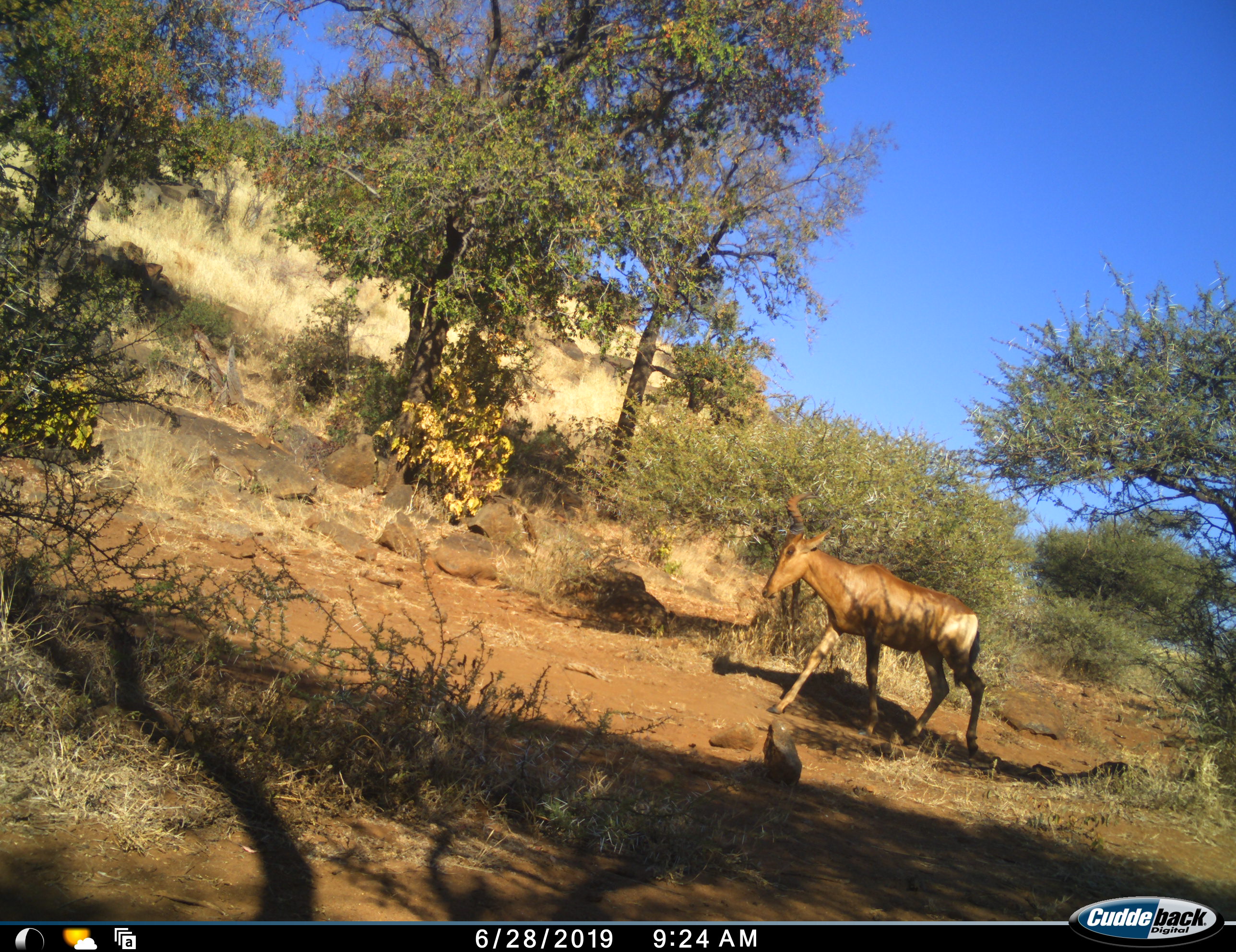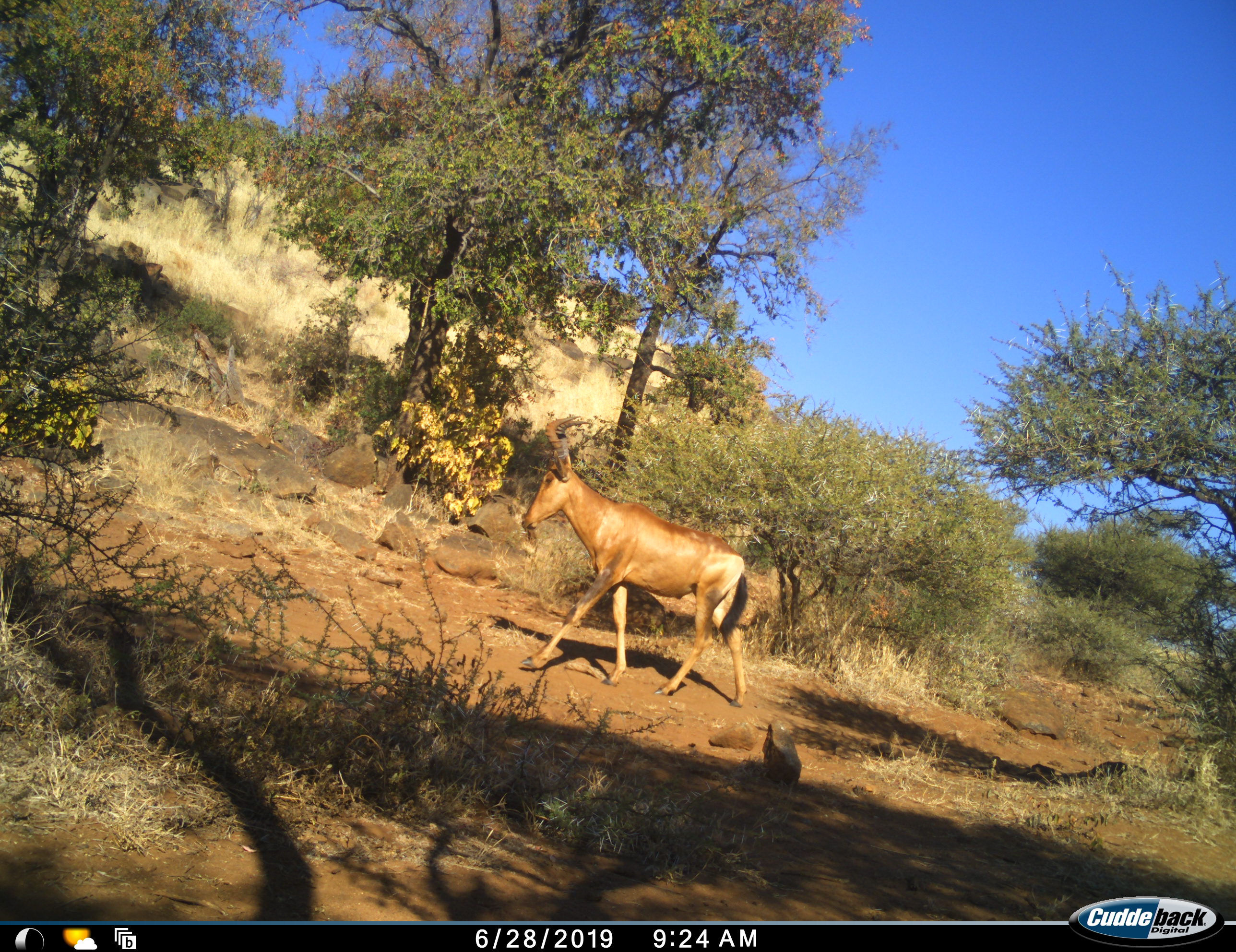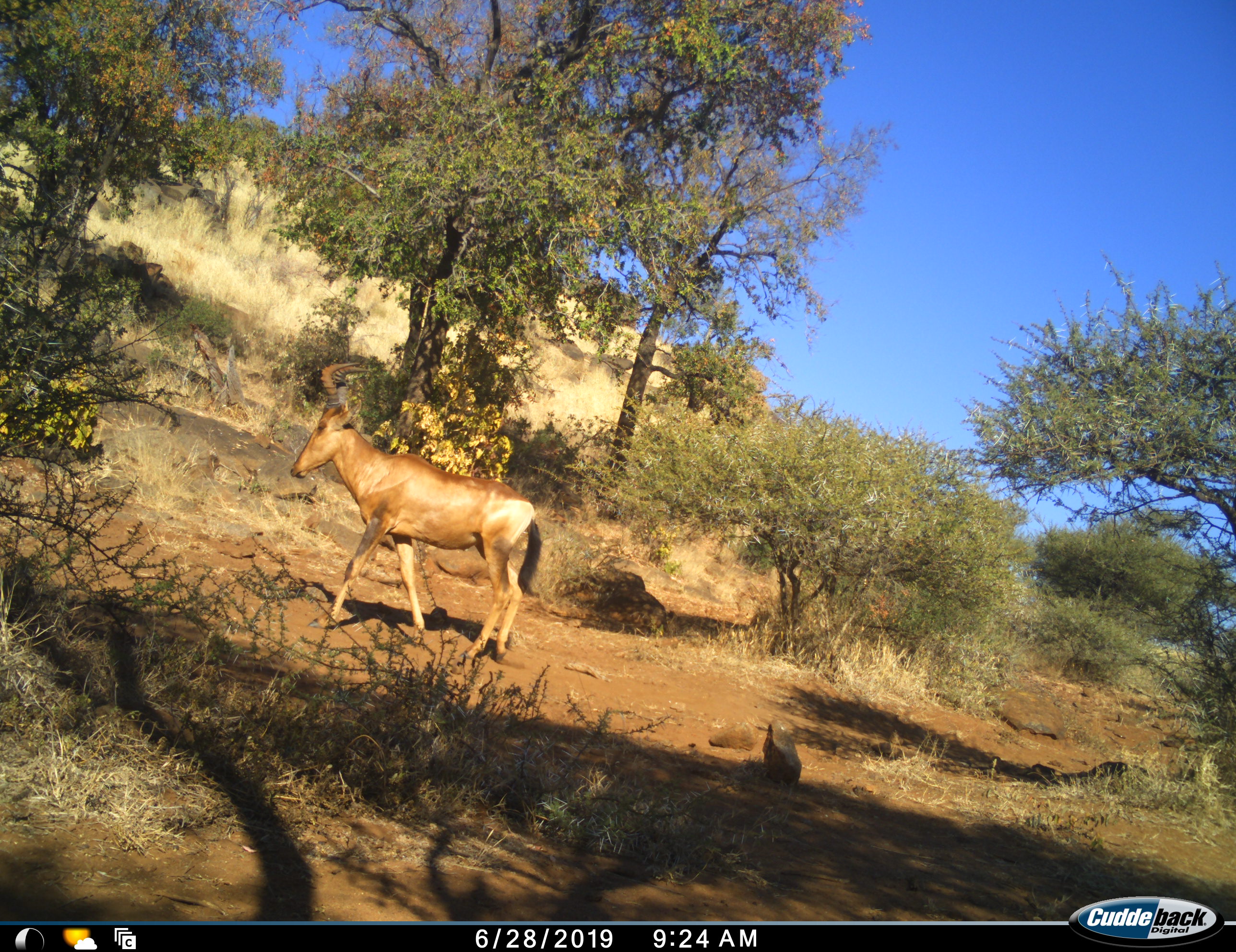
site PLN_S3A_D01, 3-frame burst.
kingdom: Animalia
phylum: Chordata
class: Mammalia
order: Artiodactyla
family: Bovidae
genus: Alcelaphus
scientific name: Alcelaphus buselaphus caama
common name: red hartebeest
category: hartebeestred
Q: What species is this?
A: Hartebeestred (red hartebeest) (Alcelaphus buselaphus caama).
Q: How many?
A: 1.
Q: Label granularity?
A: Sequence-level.